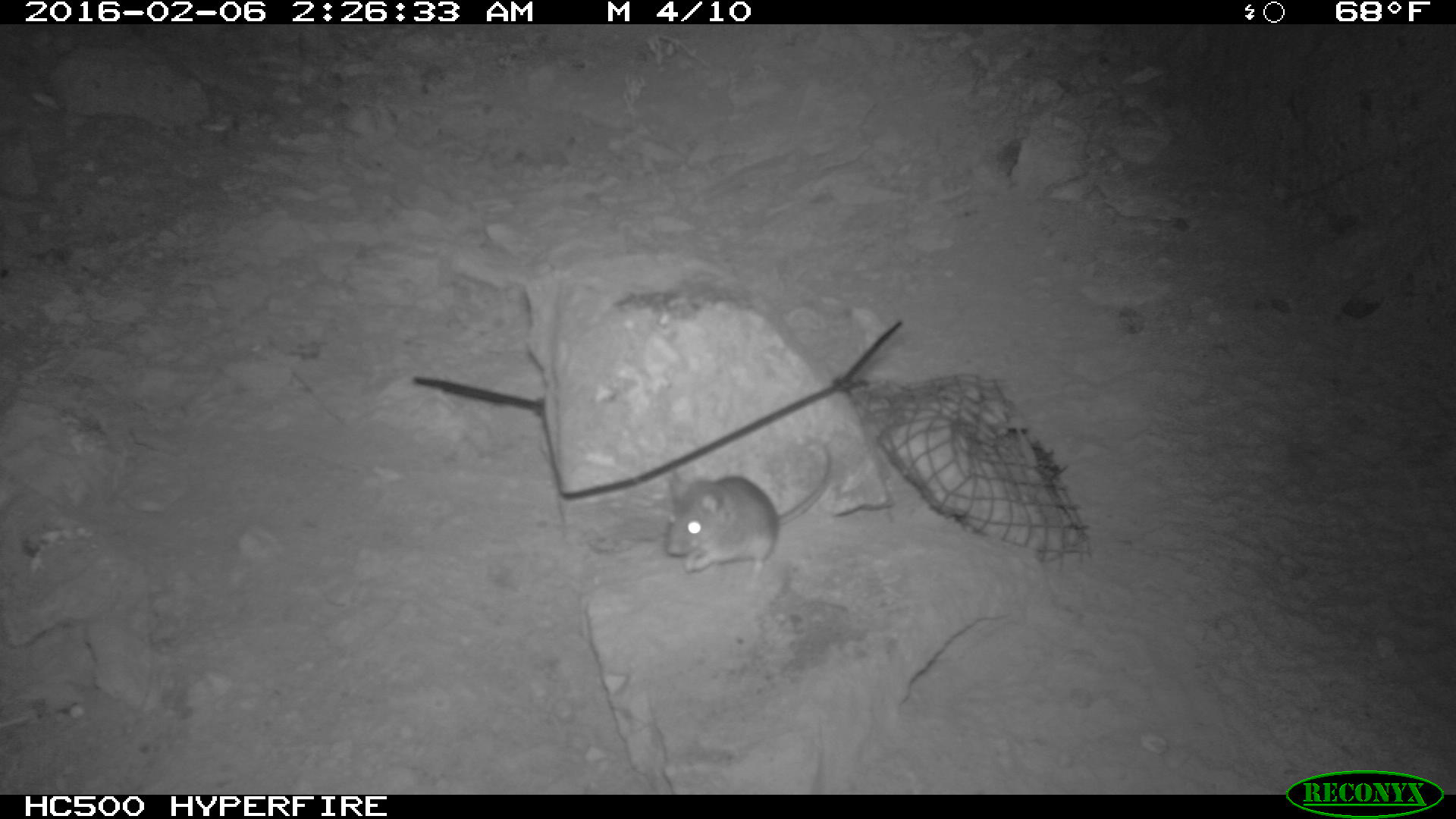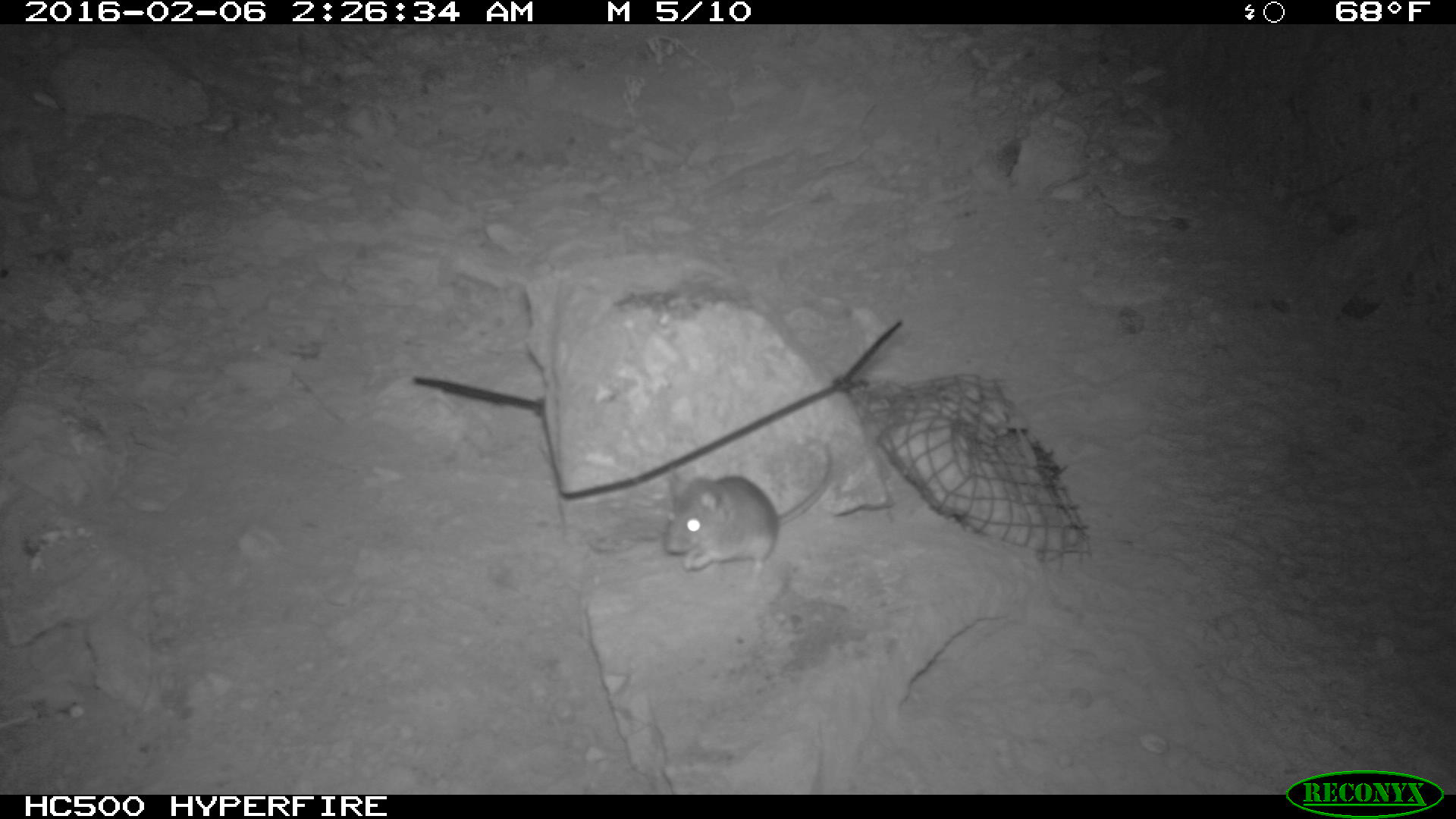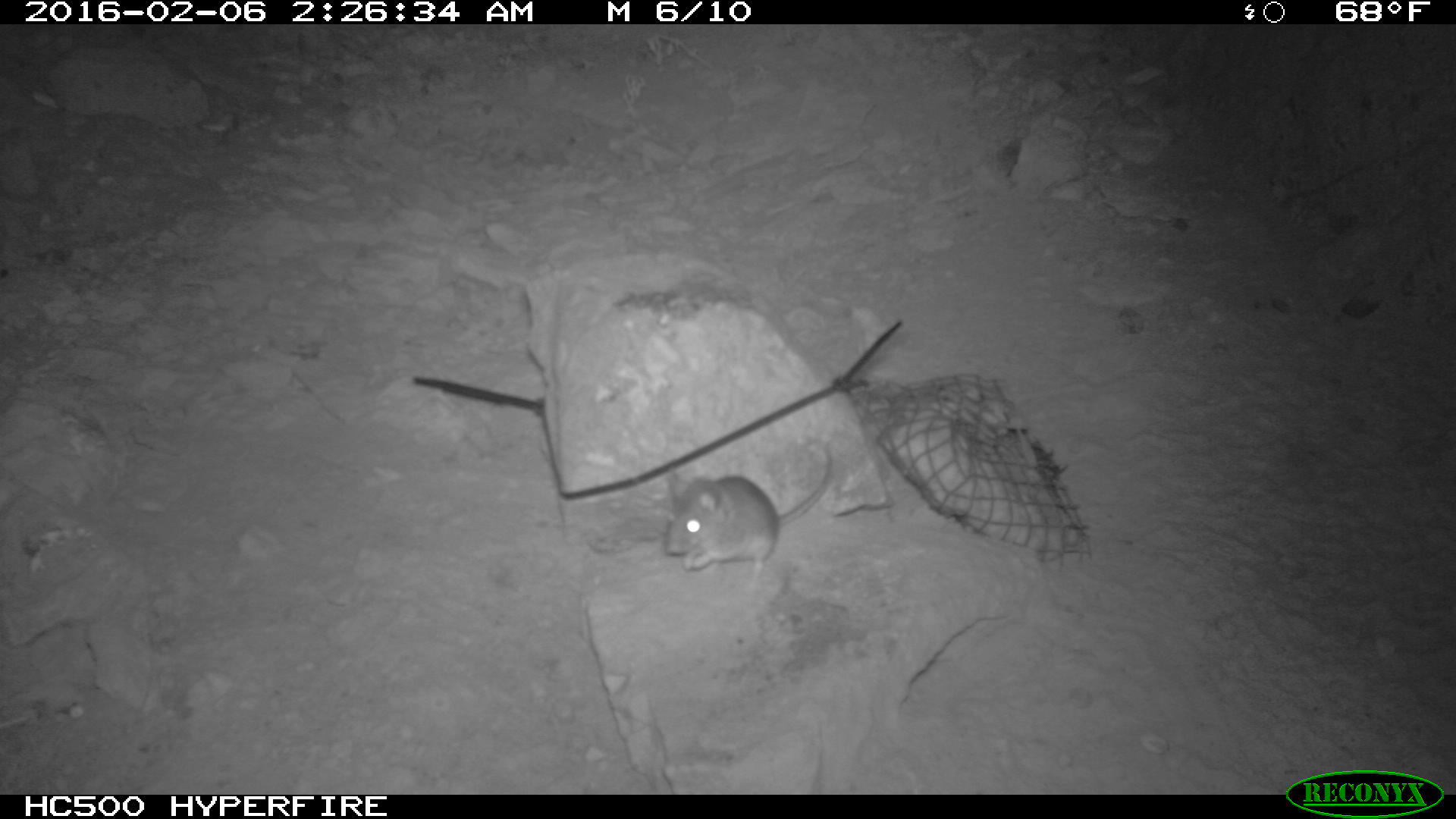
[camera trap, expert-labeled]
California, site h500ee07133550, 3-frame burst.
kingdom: Animalia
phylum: Chordata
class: Mammalia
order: Rodentia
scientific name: Rodentia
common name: rodent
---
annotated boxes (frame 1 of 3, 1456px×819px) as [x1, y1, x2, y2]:
rodent: [665, 446, 833, 581]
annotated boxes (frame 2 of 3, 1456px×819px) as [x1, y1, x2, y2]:
rodent: [664, 443, 837, 592]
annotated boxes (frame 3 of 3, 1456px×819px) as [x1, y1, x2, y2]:
rodent: [661, 438, 835, 589]